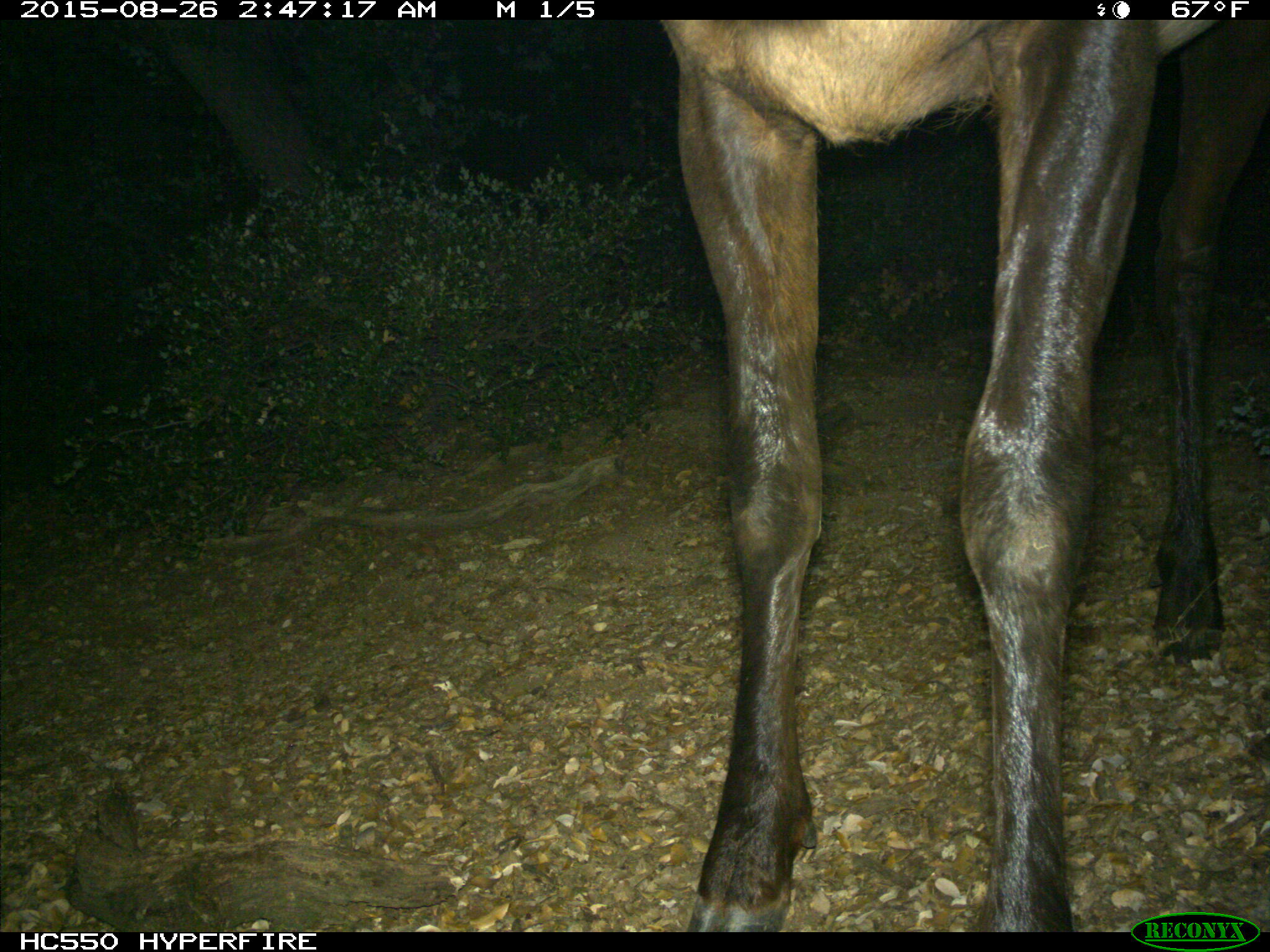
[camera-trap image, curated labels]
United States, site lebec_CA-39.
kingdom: Animalia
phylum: Chordata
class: Mammalia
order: Artiodactyla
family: Cervidae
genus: Cervus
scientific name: Cervus canadensis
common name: elk